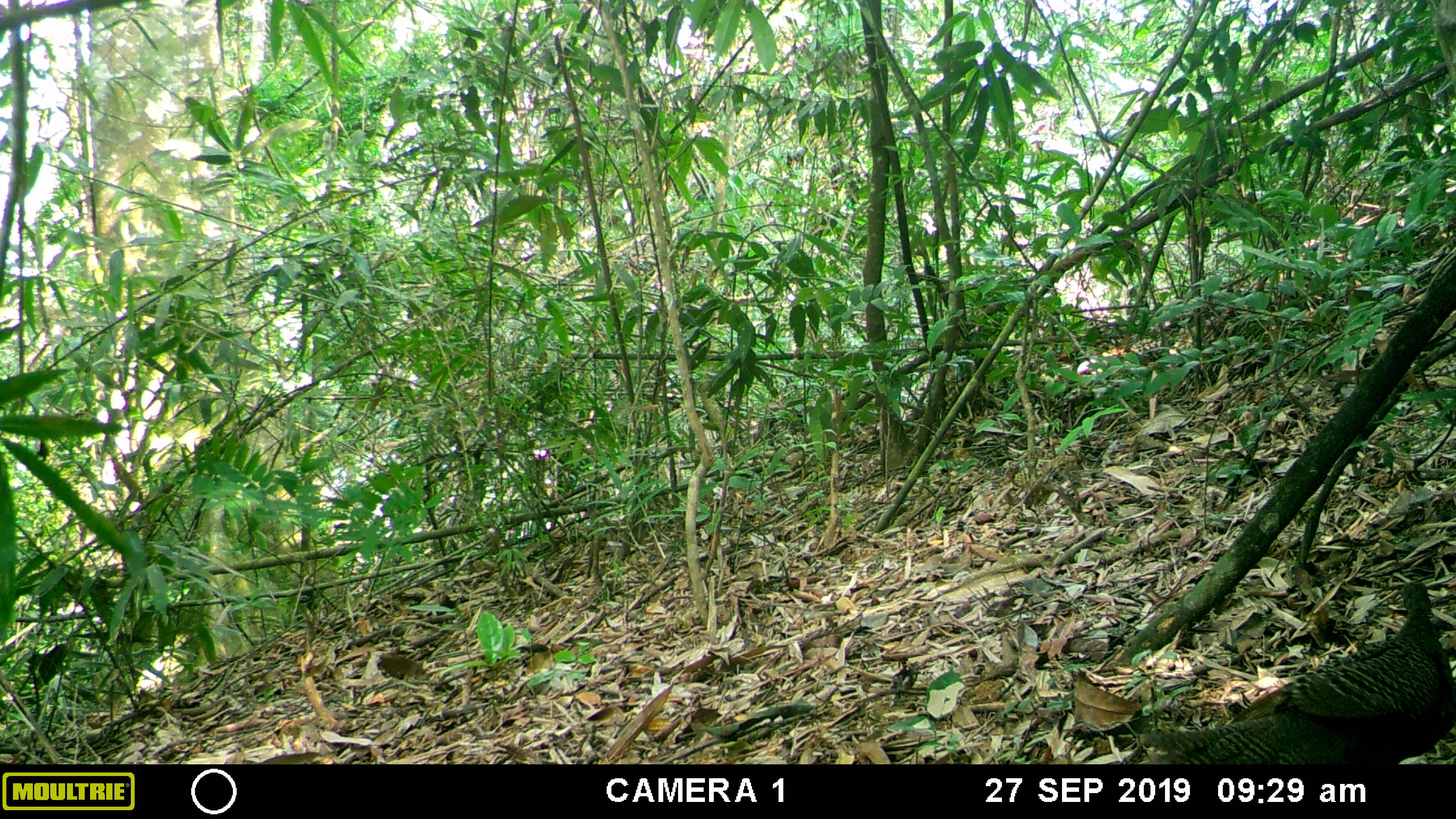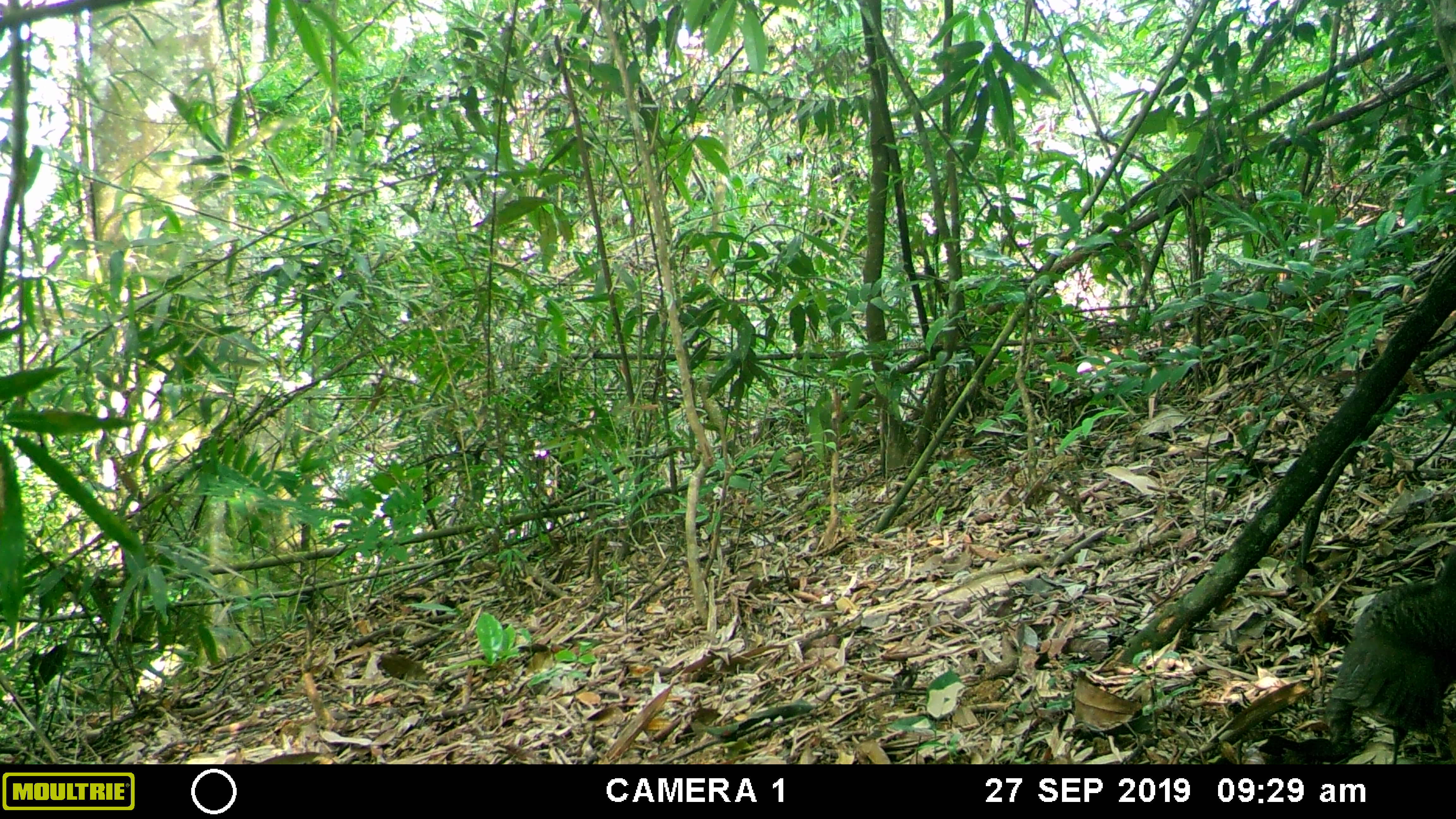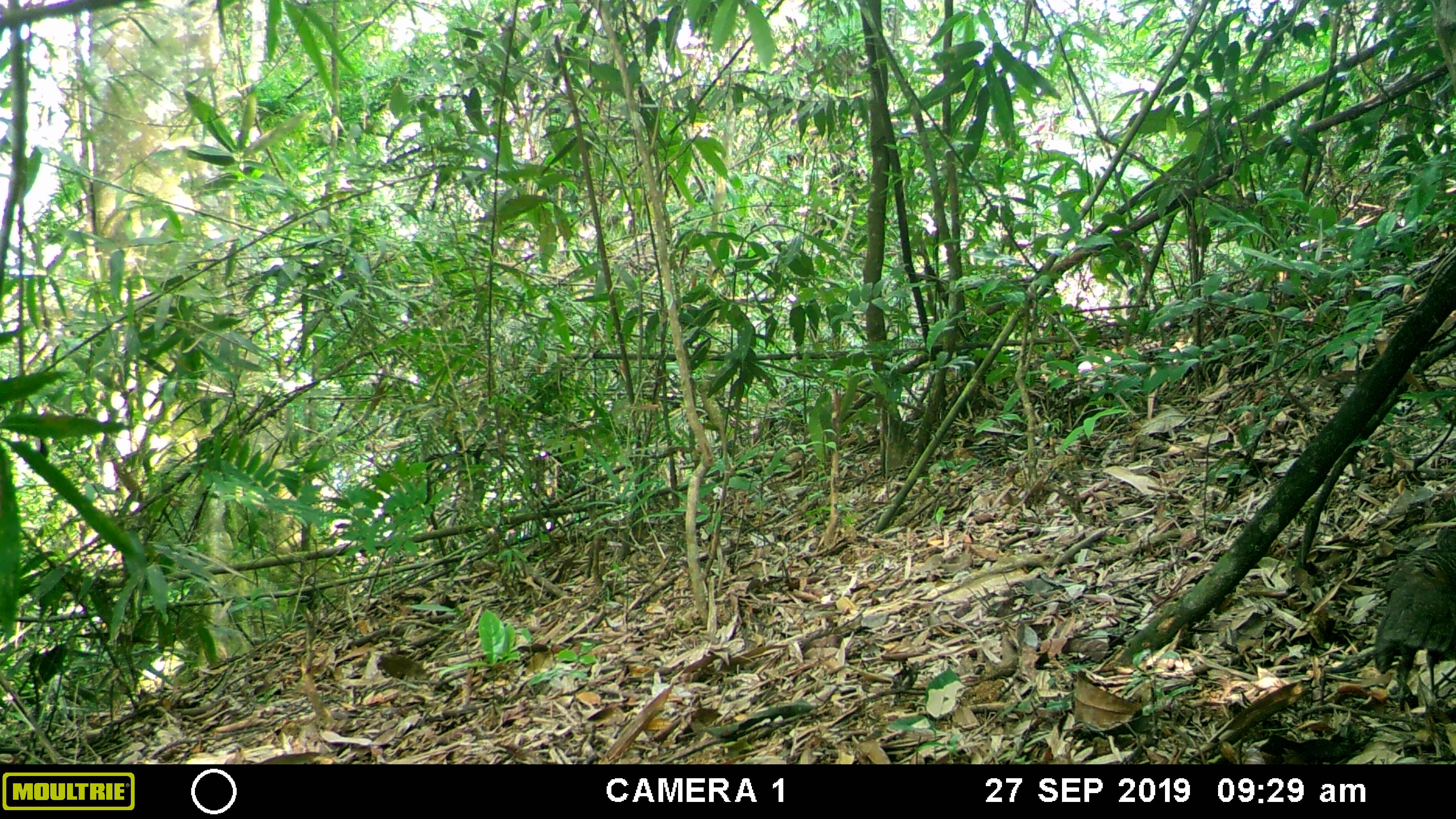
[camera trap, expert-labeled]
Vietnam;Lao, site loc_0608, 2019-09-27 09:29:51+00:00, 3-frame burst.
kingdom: Animalia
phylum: Chordata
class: Aves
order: Galliformes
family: Phasianidae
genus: Polyplectron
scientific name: Polyplectron bicalcaratum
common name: gray peacock-pheasant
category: grey peacock pheasant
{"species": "grey peacock pheasant (gray peacock-pheasant) (Polyplectron bicalcaratum)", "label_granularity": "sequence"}